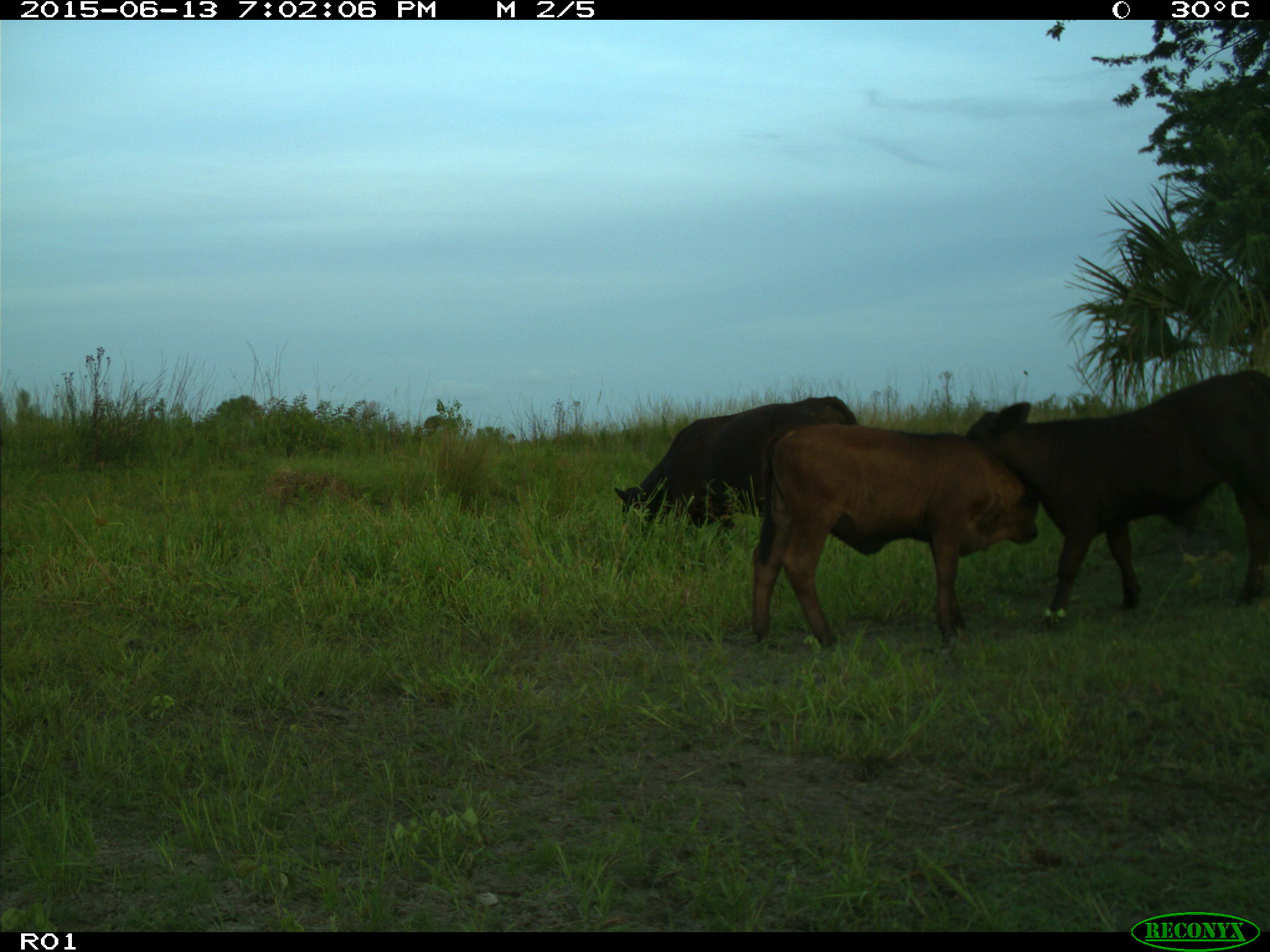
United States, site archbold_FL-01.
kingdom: Animalia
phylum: Chordata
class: Mammalia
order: Artiodactyla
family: Bovidae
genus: Bos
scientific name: Bos taurus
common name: domestic cow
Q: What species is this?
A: Bos taurus (domestic cow).